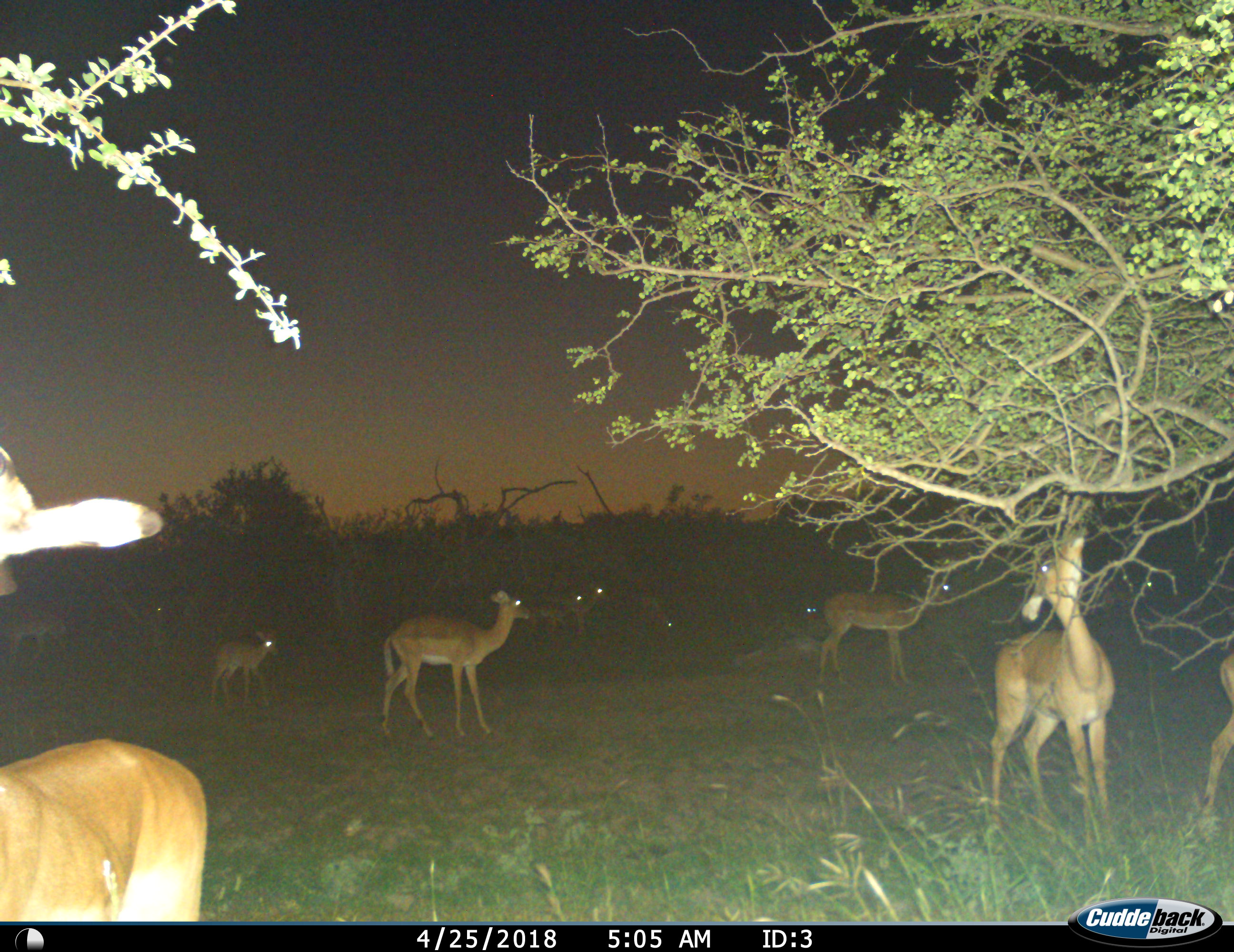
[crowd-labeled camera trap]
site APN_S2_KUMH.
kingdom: Animalia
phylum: Chordata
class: Mammalia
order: Artiodactyla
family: Bovidae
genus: Aepyceros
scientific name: Aepyceros melampus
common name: impala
Impala (Aepyceros melampus), count 10. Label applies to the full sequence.